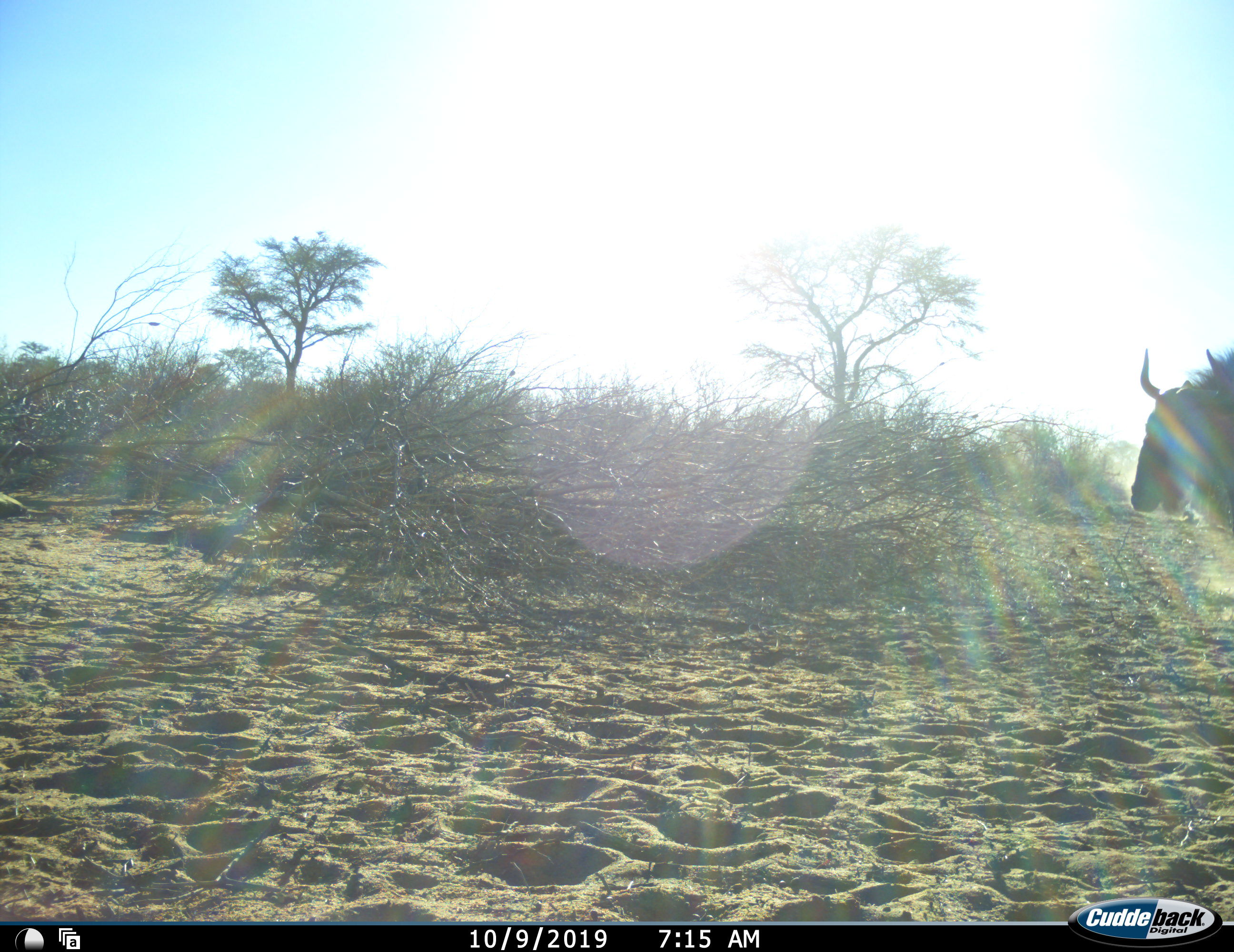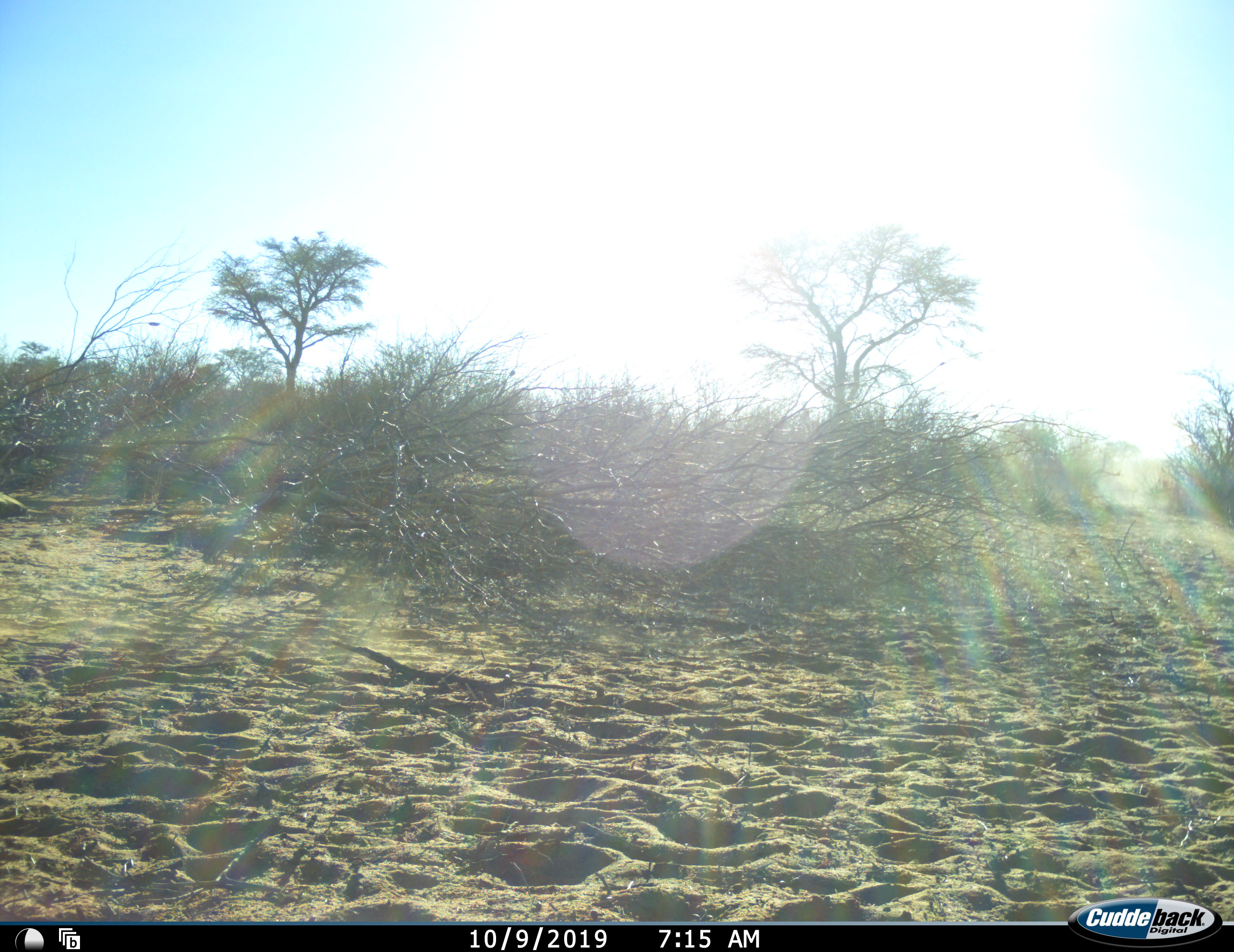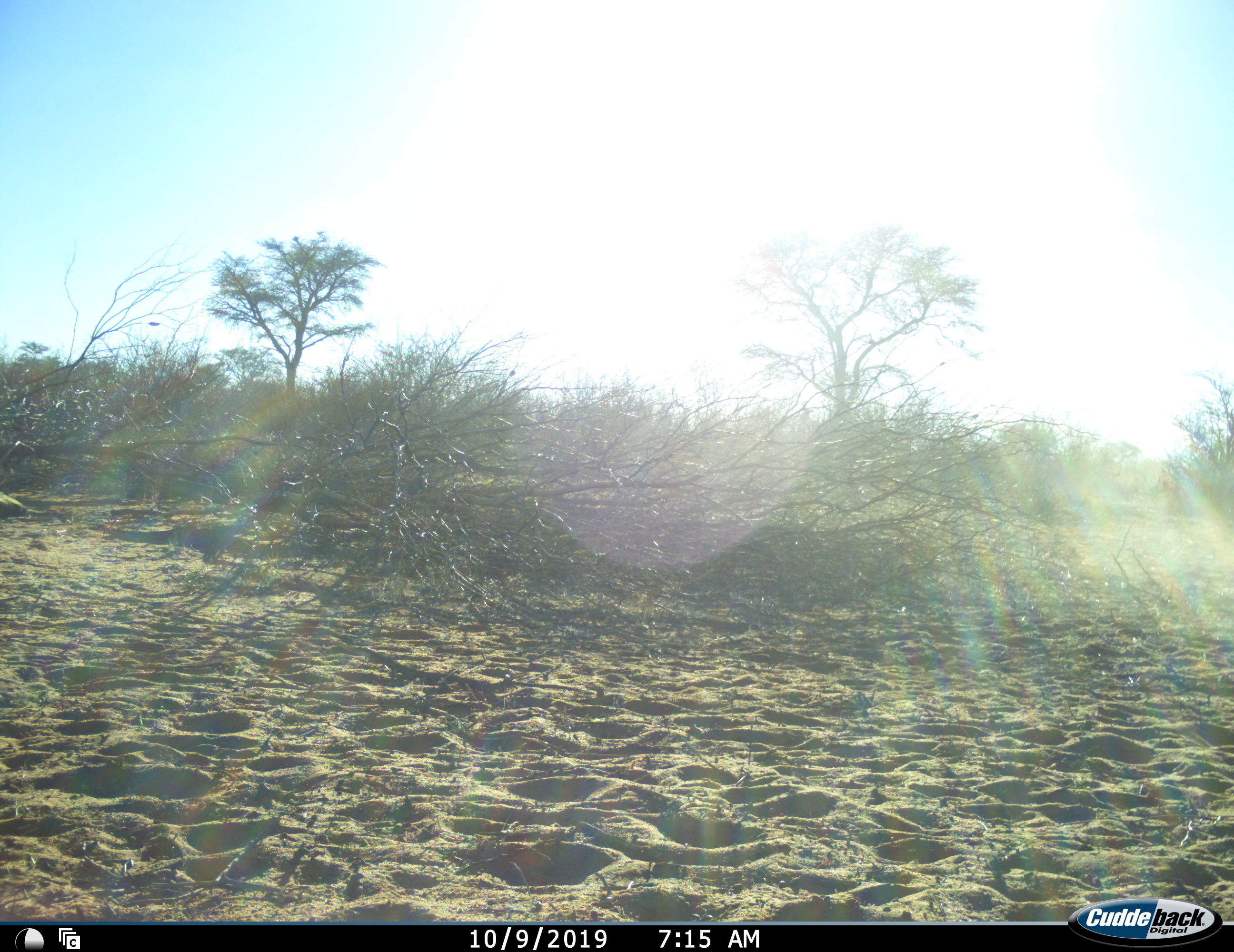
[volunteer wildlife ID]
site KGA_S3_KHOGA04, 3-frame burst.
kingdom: Animalia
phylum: Chordata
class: Mammalia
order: Artiodactyla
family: Bovidae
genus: Connochaetes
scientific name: Connochaetes taurinus taurinus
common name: blue wildebeest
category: wildebeestblue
Wildebeestblue (blue wildebeest) (Connochaetes taurinus taurinus), count 1. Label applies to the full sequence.